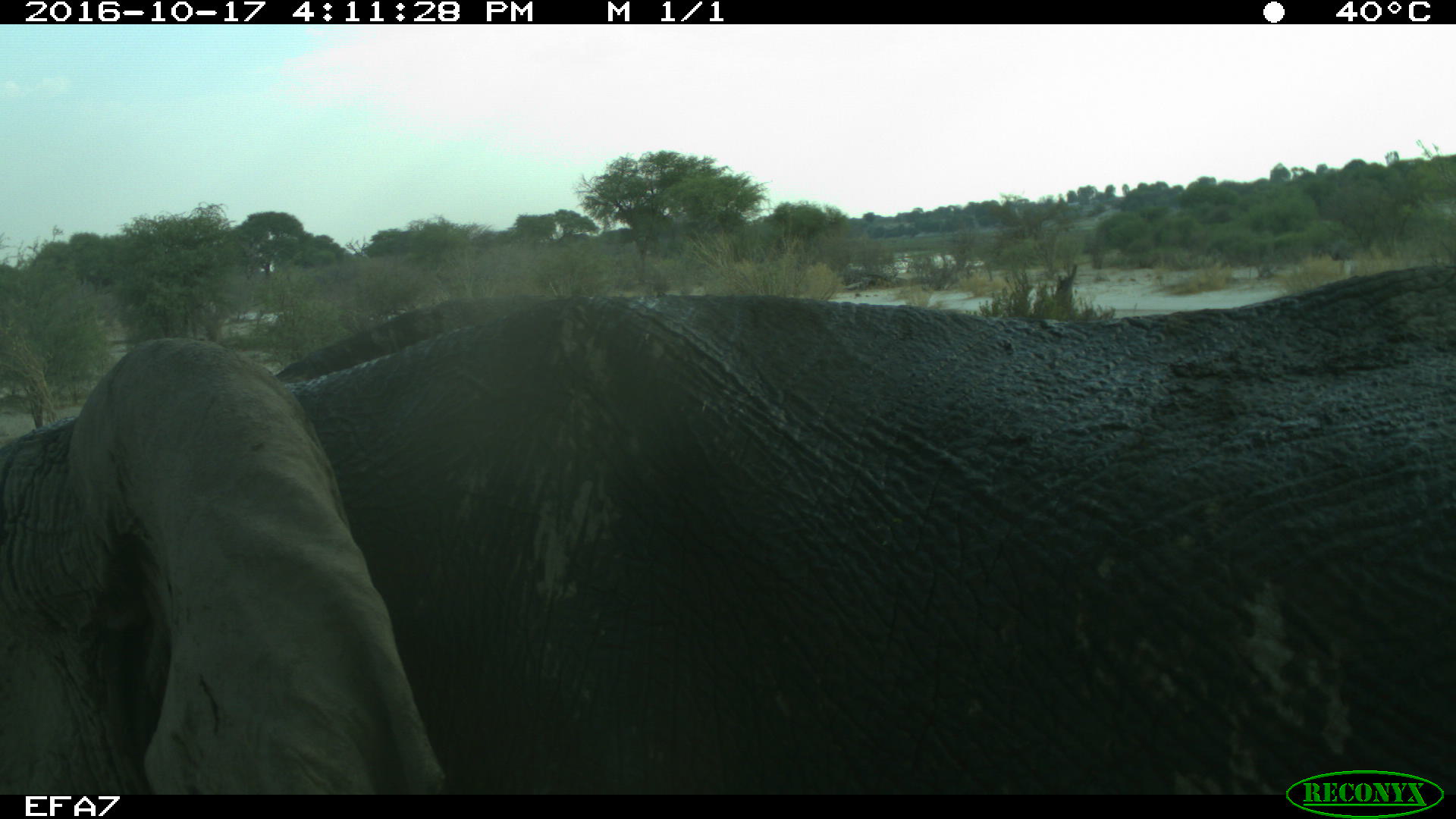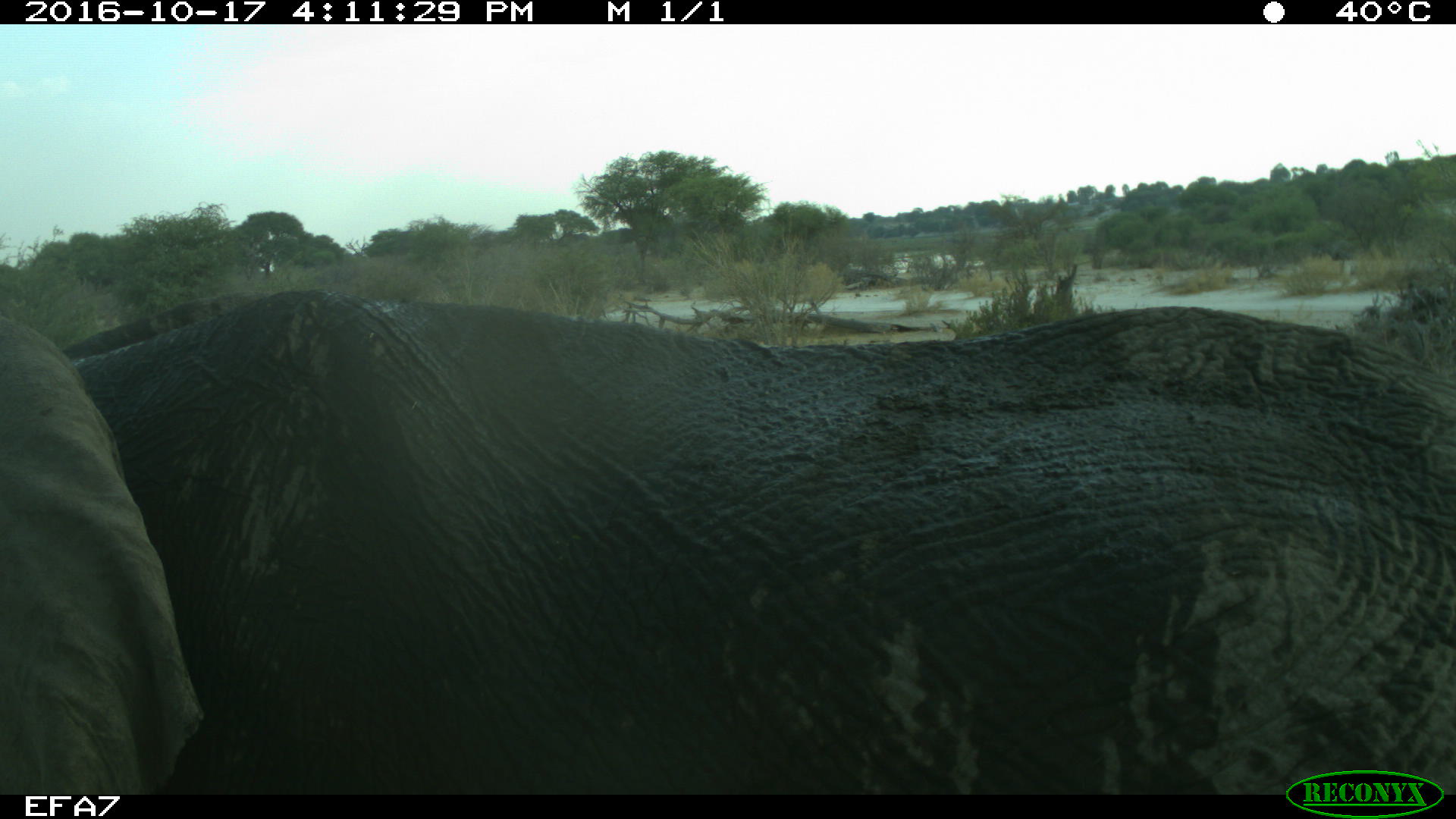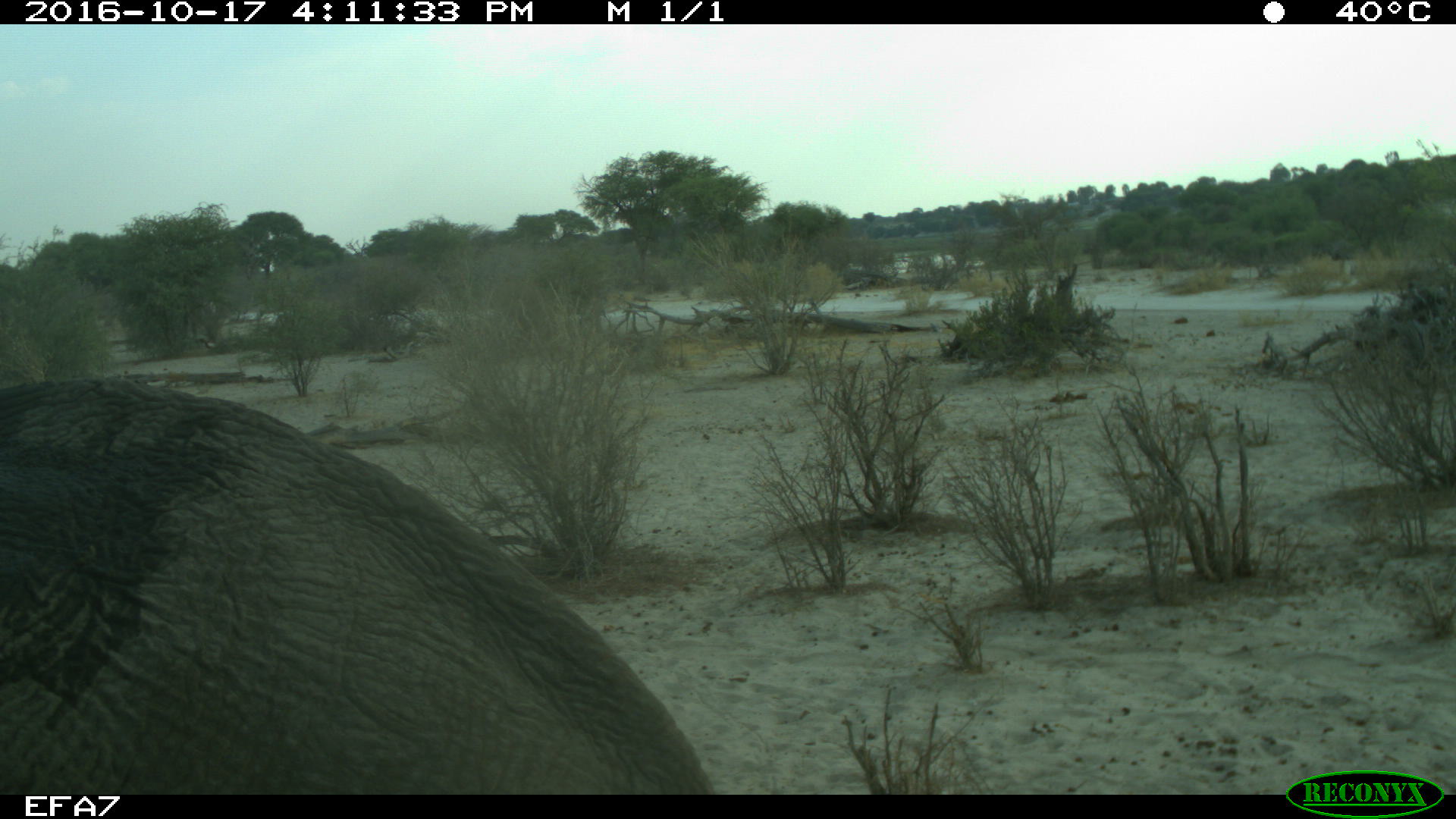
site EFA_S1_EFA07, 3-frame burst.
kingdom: Animalia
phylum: Chordata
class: Mammalia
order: Proboscidea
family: Elephantidae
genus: Loxodonta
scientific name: Loxodonta africana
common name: african bush elephant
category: elephant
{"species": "elephant (african bush elephant) (Loxodonta africana)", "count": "1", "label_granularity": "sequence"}